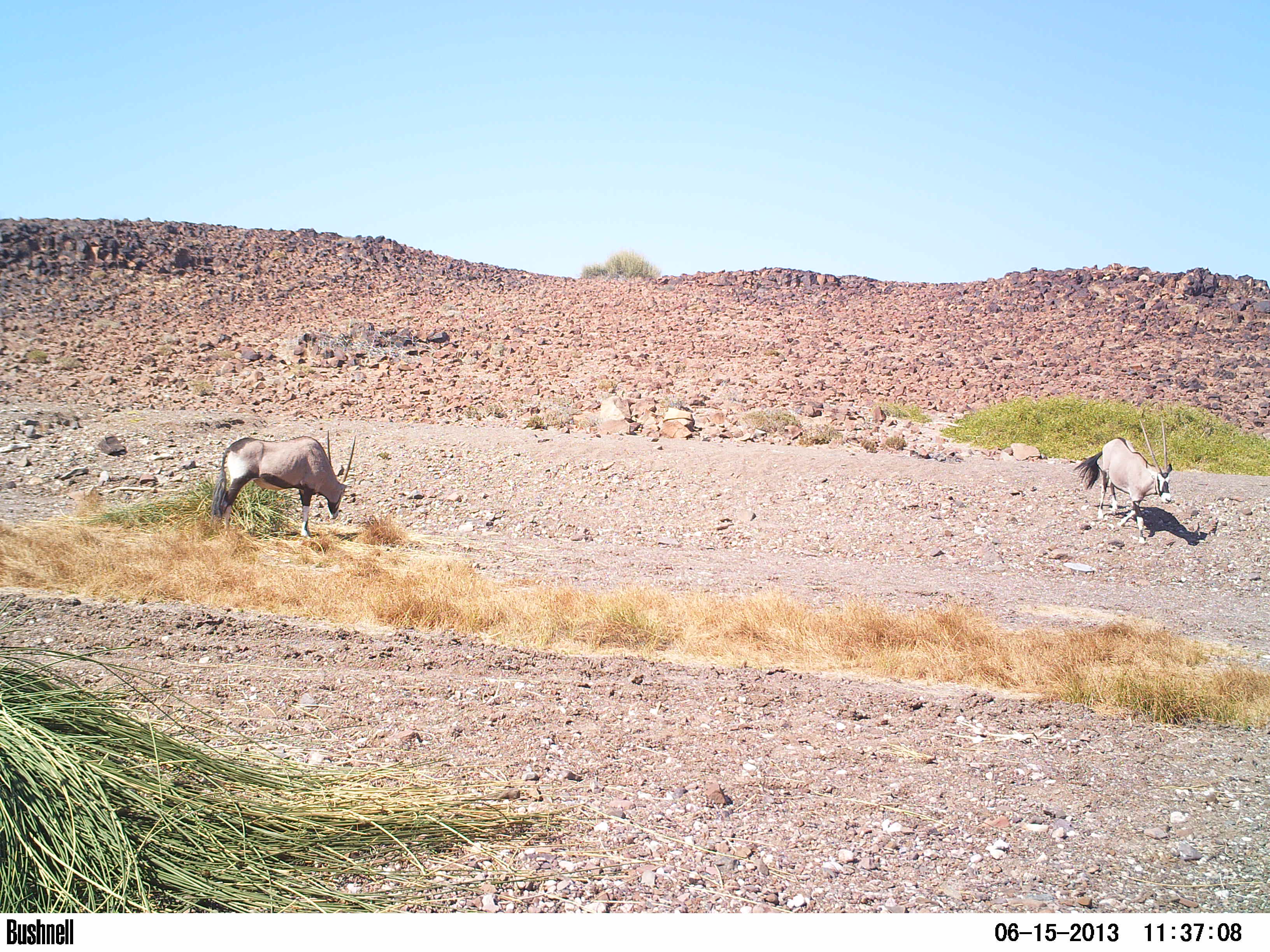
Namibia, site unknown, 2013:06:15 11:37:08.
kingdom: Animalia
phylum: Chordata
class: Mammalia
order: Artiodactyla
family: Bovidae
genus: Oryx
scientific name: Oryx gazella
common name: gemsbok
Oryx gazella (gemsbok).